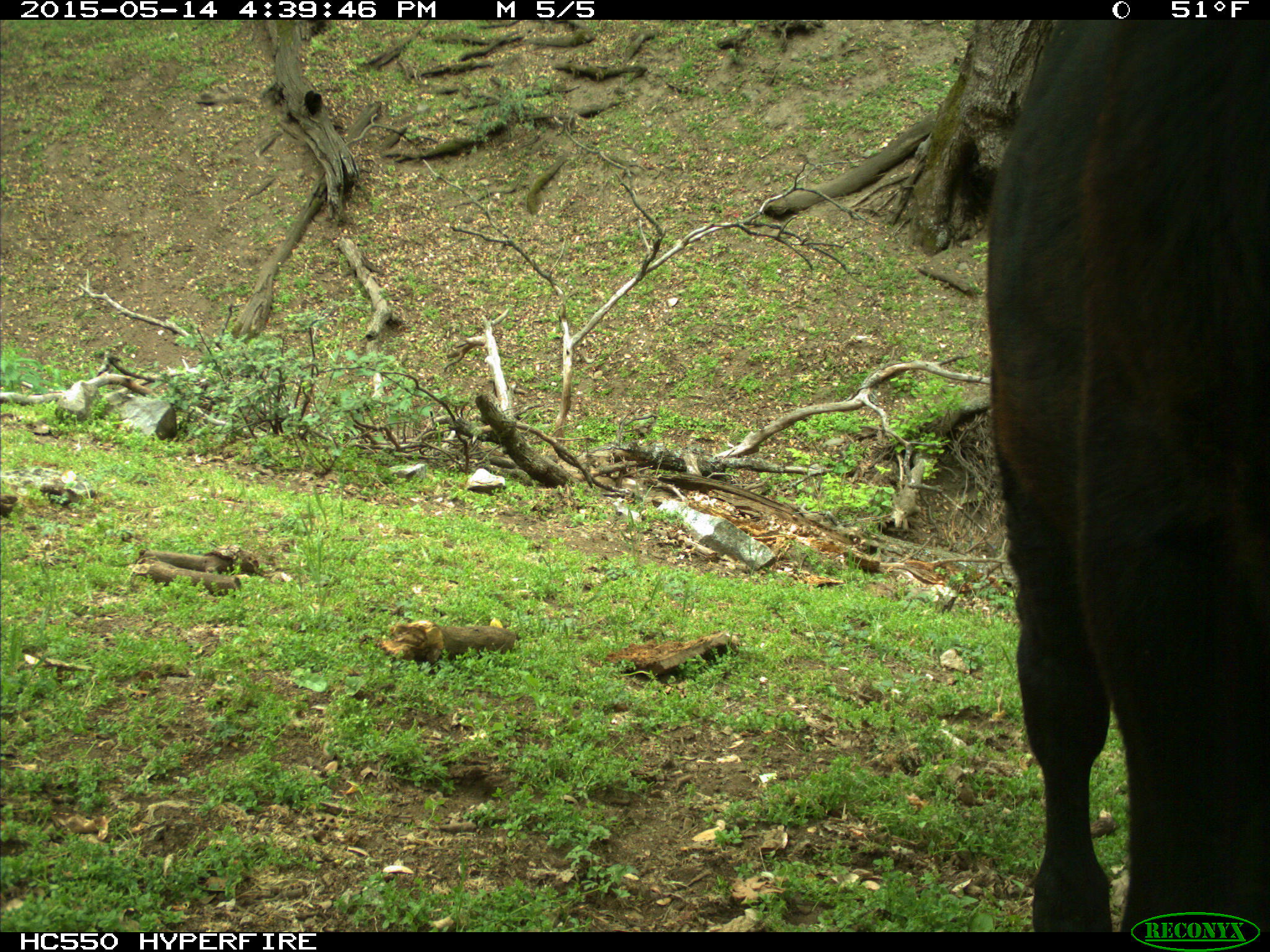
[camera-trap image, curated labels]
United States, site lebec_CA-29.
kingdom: Animalia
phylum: Chordata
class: Mammalia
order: Artiodactyla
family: Bovidae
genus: Bos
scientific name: Bos taurus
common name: domestic cow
Bos taurus (domestic cow).